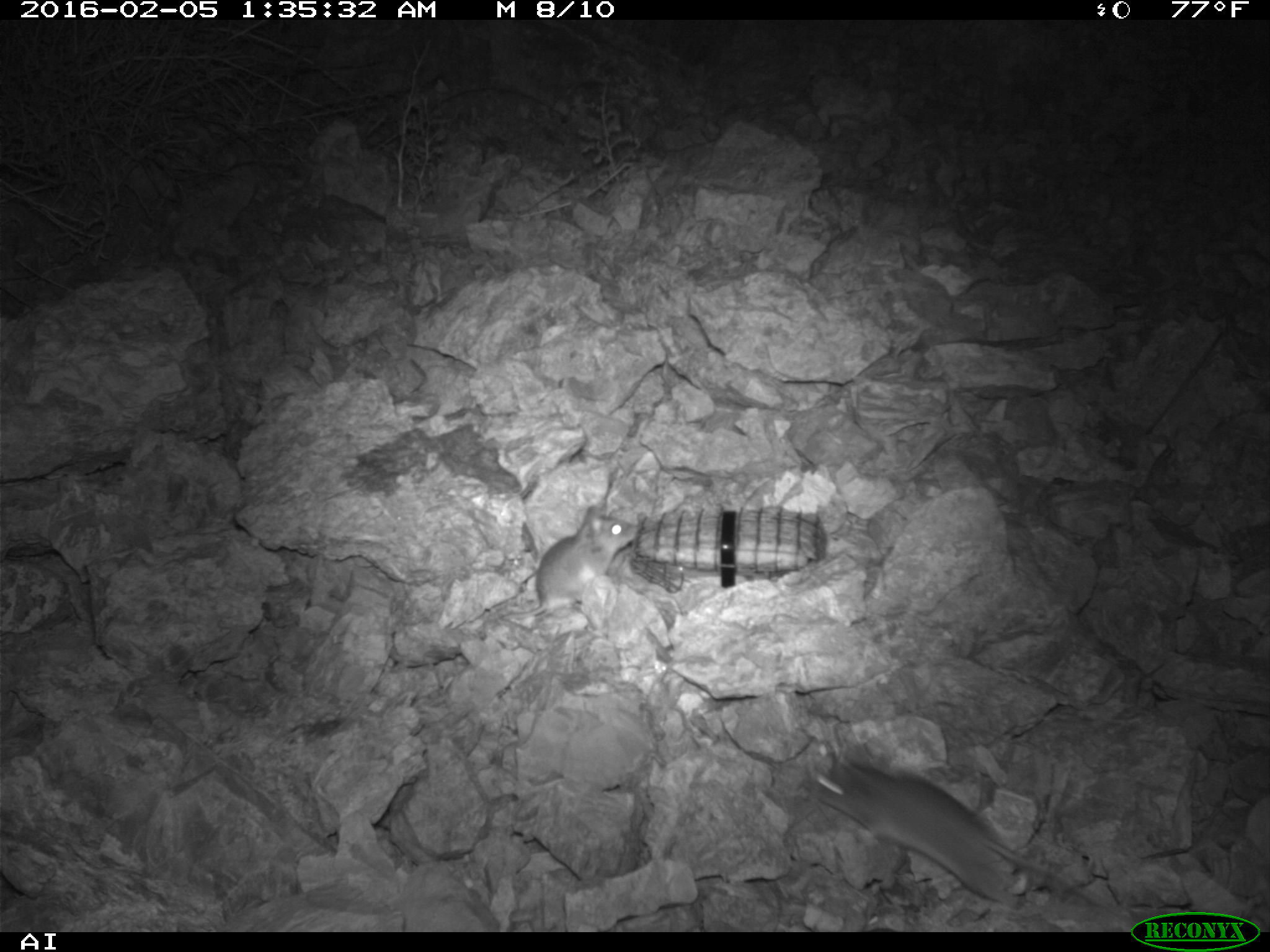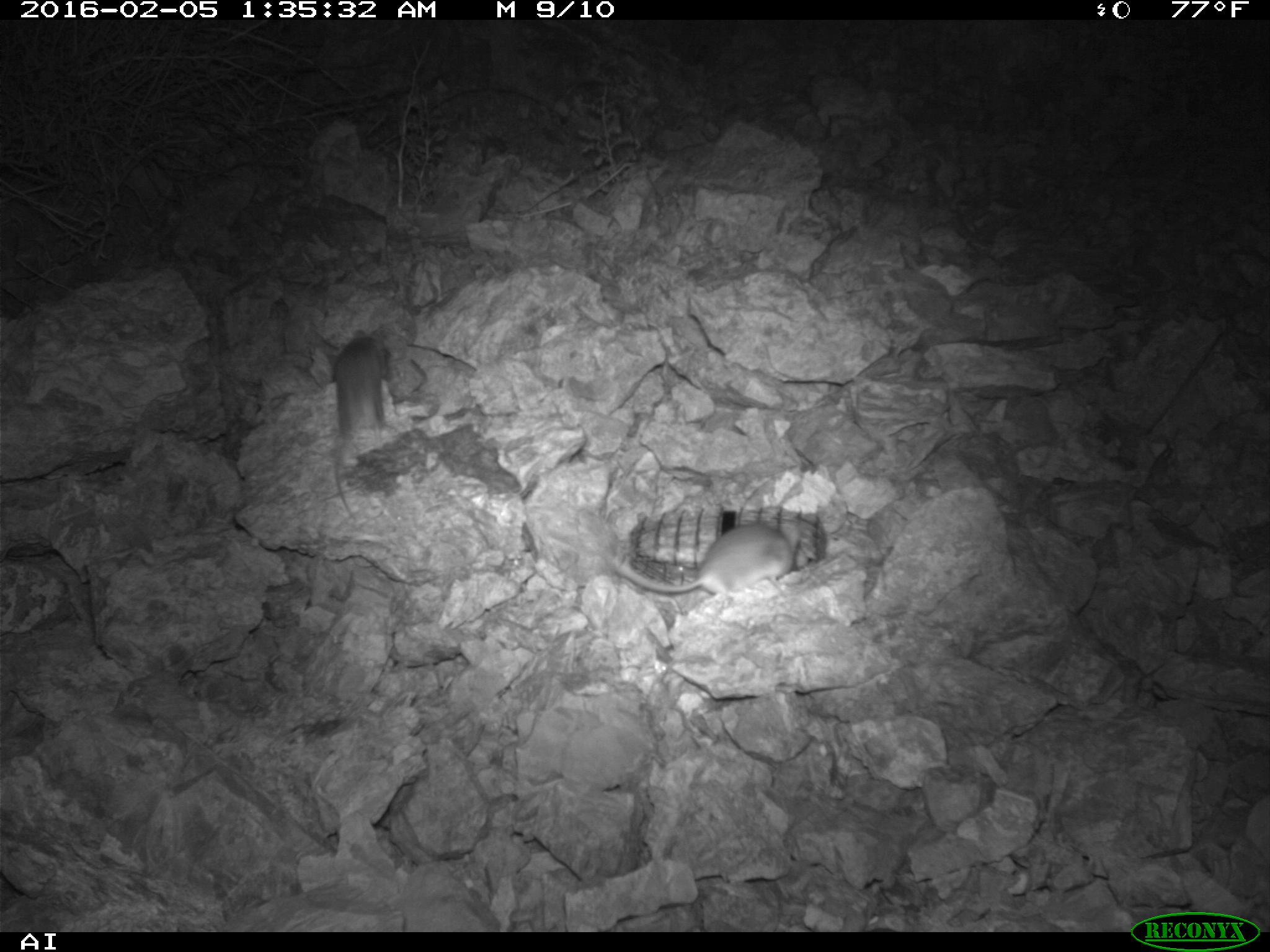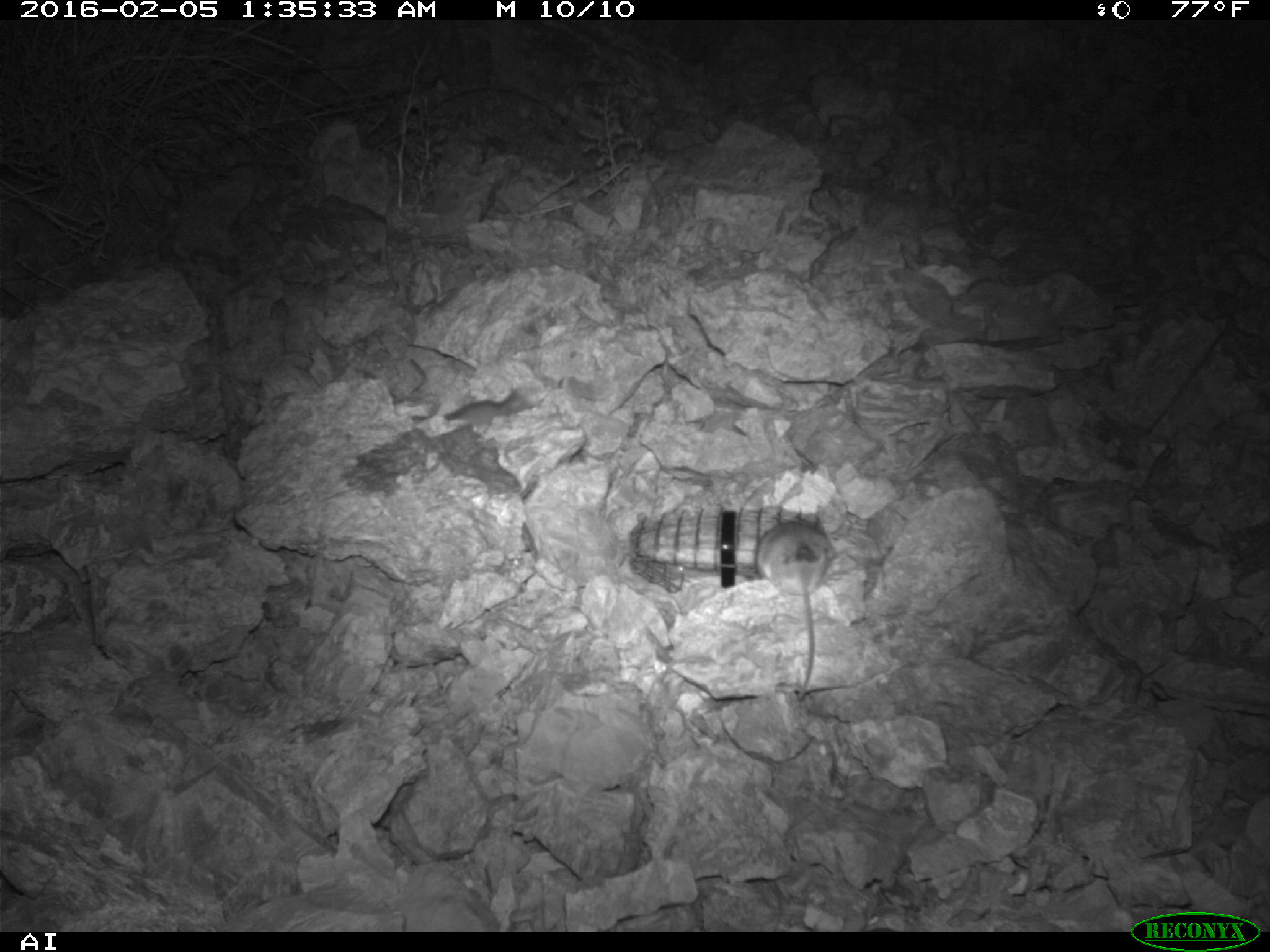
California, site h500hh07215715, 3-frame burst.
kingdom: Animalia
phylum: Chordata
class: Mammalia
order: Rodentia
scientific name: Rodentia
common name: rodent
Rodent (Rodentia).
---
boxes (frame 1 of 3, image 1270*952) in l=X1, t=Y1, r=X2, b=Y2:
rodent: l=807, t=744, r=1109, b=910; l=499, t=507, r=635, b=620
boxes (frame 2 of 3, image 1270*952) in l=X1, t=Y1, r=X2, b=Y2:
rodent: l=601, t=509, r=801, b=596; l=325, t=328, r=411, b=522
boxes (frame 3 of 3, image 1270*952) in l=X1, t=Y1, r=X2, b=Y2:
rodent: l=755, t=522, r=833, b=703